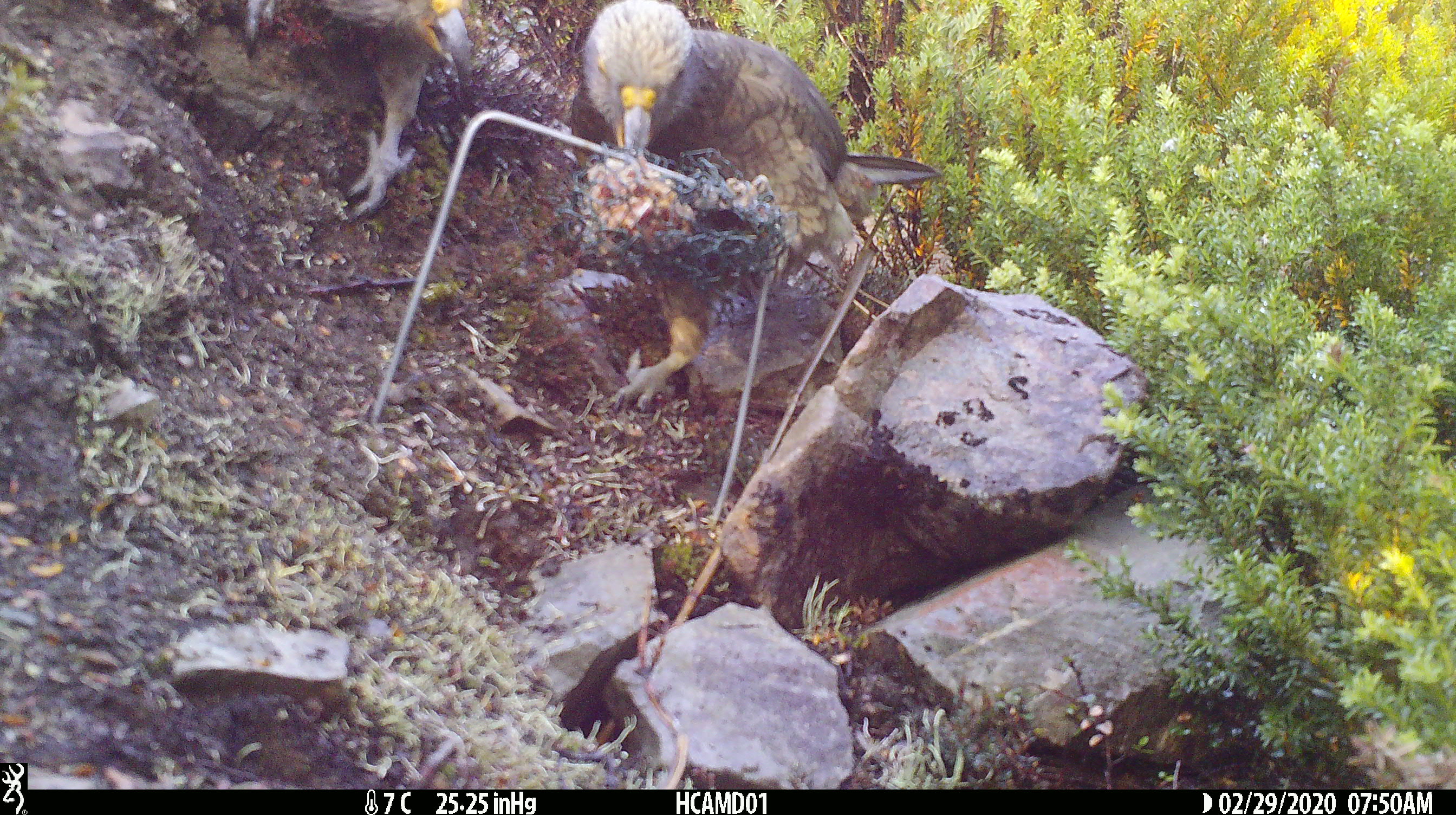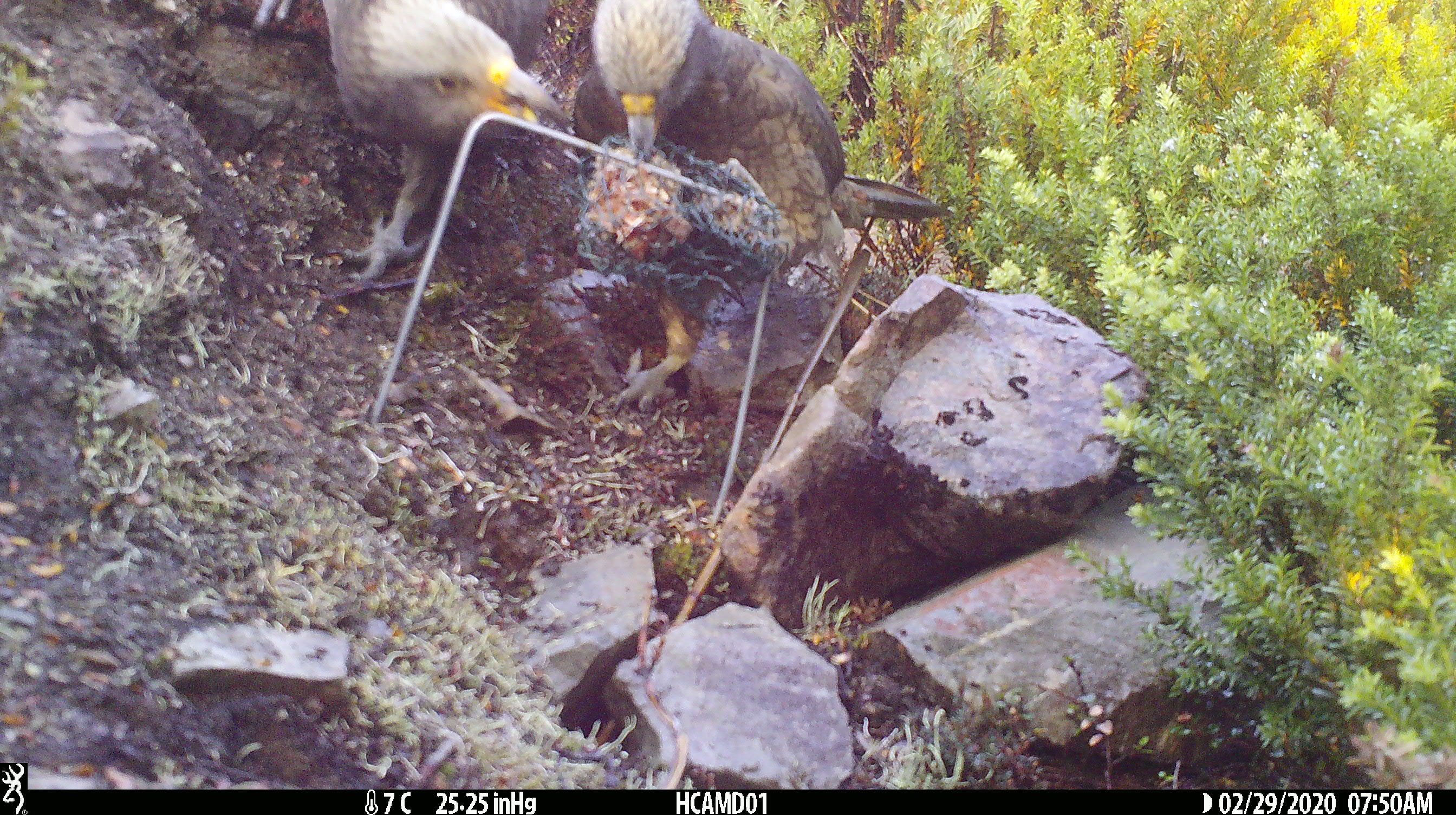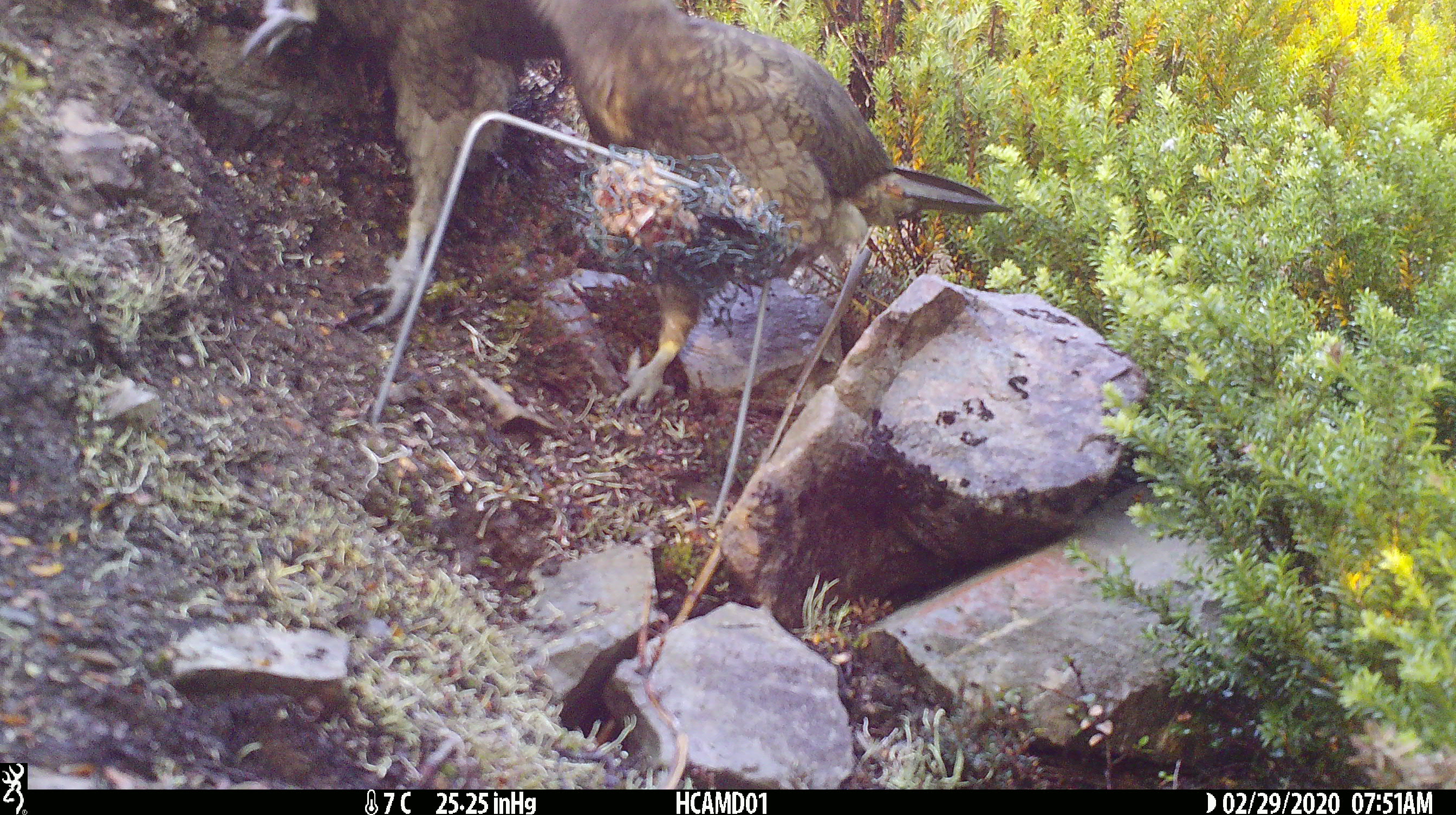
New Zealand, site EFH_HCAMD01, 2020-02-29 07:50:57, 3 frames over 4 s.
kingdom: Animalia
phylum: Chordata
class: Aves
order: Psittaciformes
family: Strigopidae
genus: Nestor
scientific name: Nestor notabilis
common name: kea